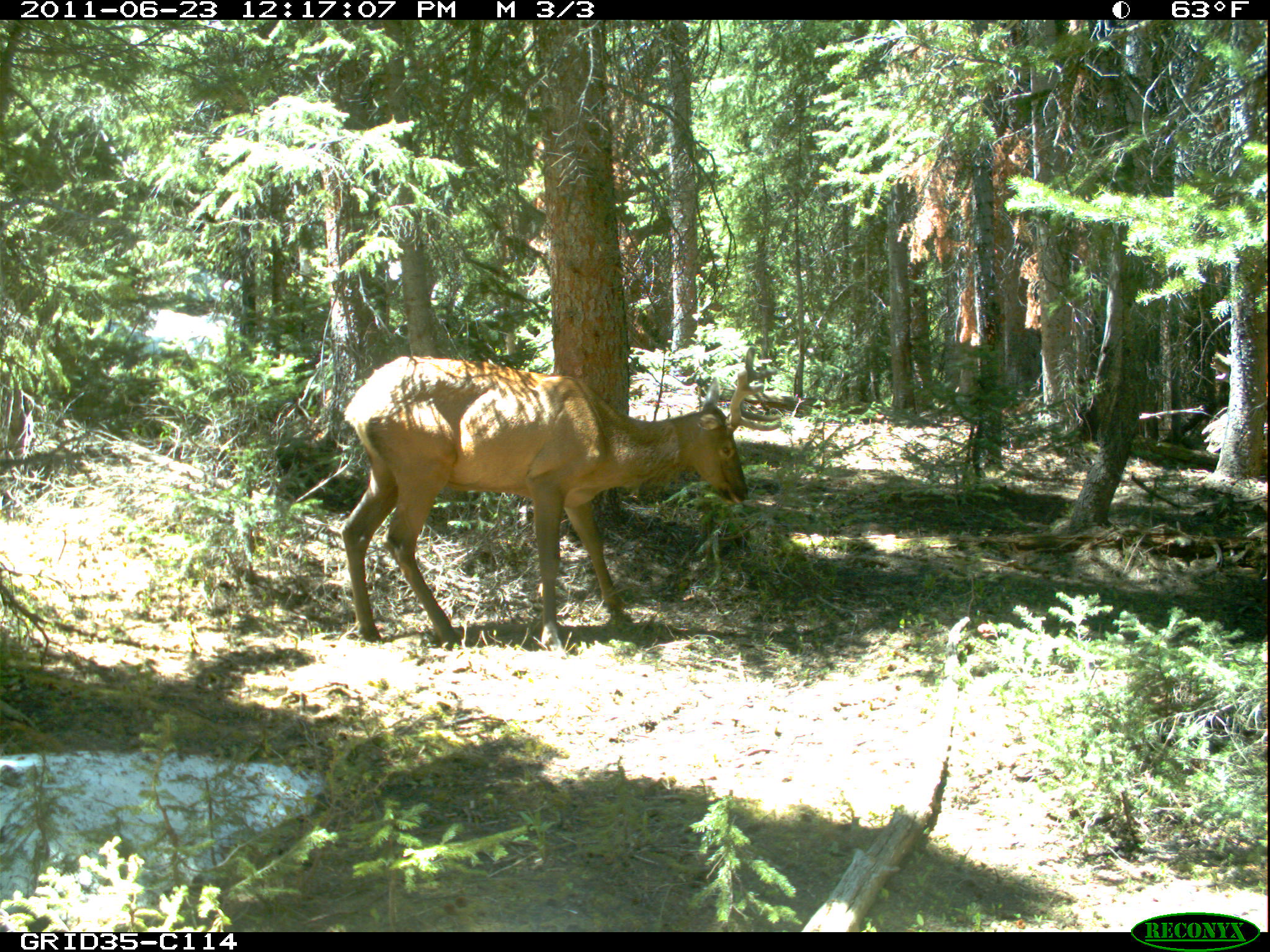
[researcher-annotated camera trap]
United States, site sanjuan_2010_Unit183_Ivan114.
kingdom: Animalia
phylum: Chordata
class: Mammalia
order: Artiodactyla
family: Cervidae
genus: Cervus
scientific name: Cervus elaphus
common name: red deer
Cervus elaphus (red deer).